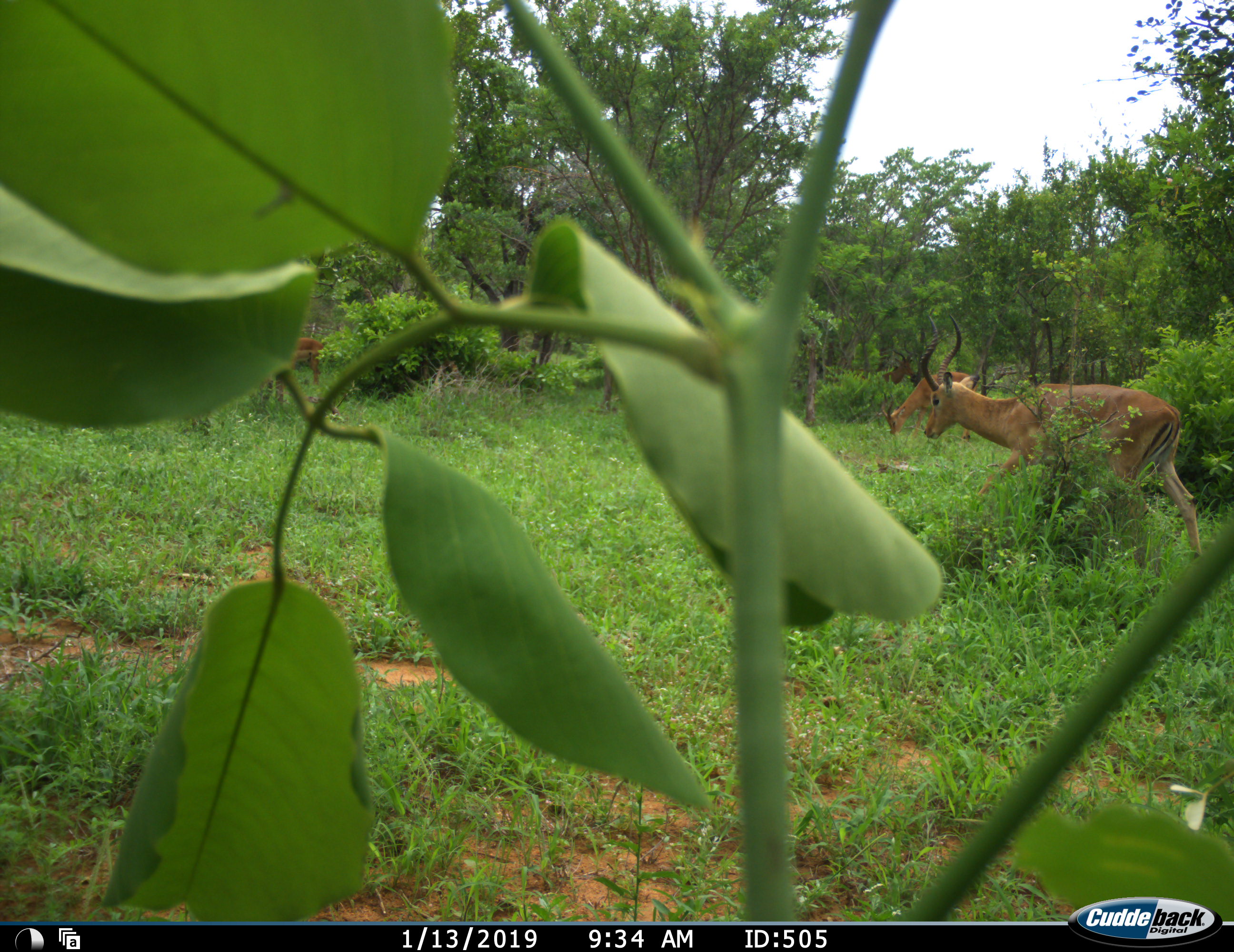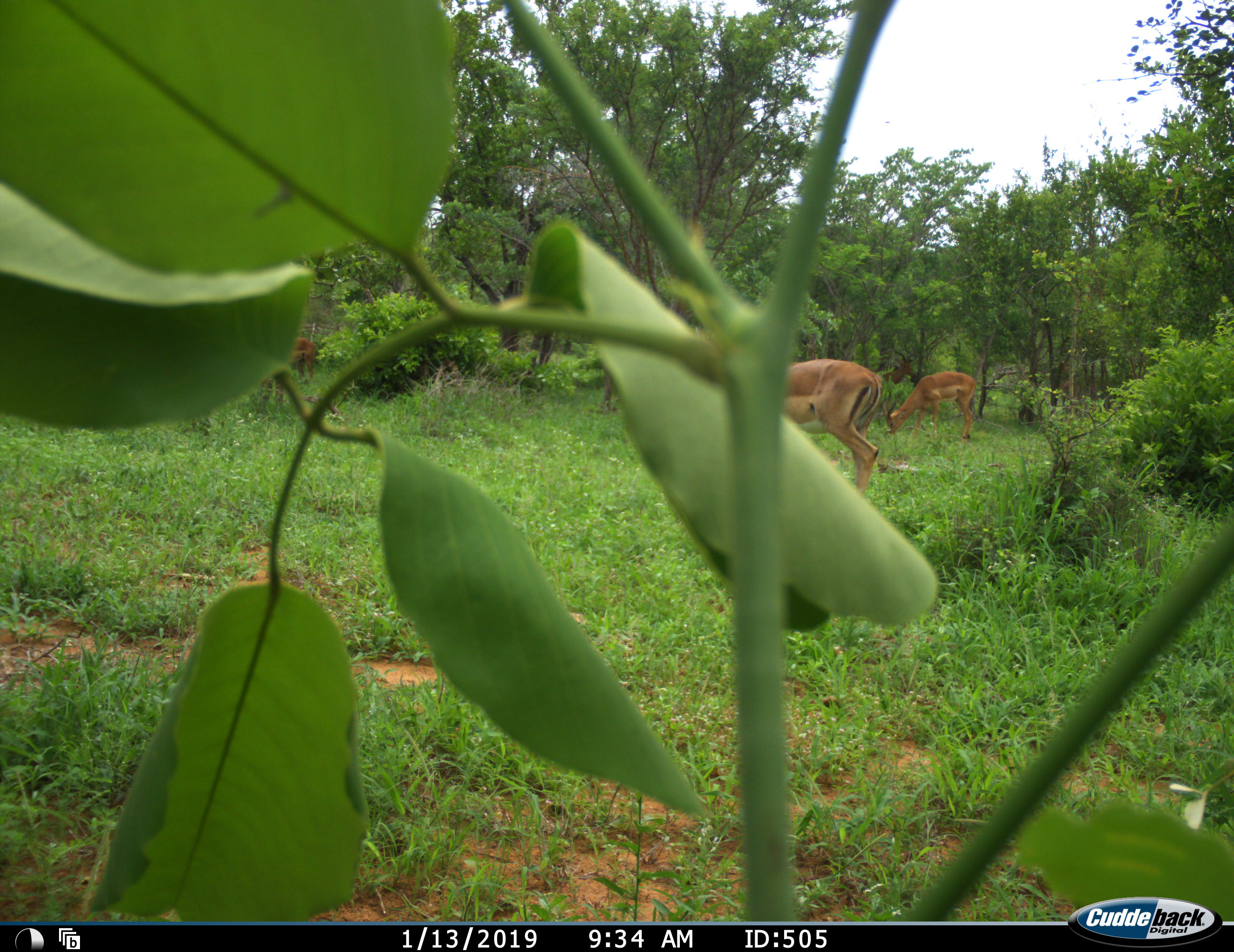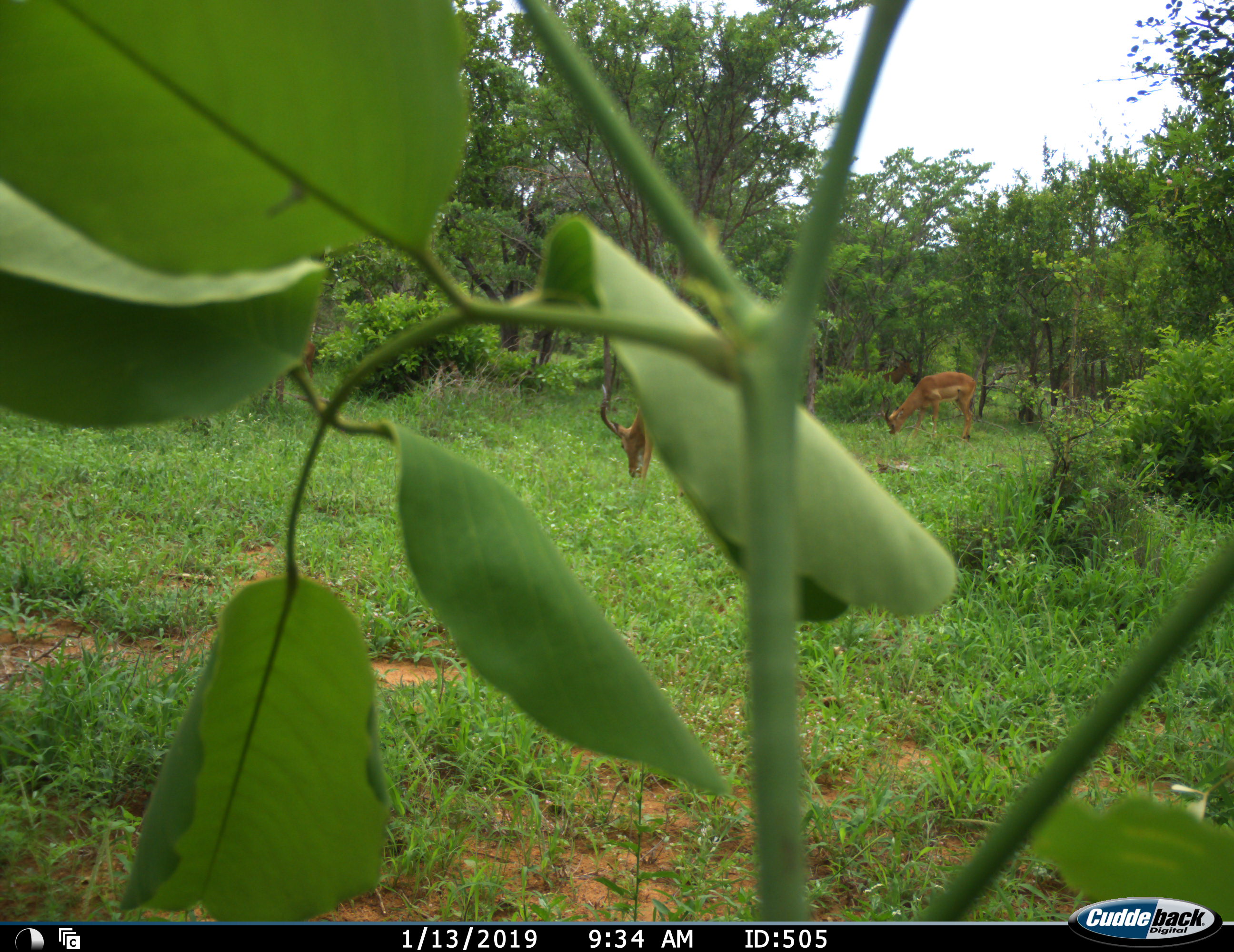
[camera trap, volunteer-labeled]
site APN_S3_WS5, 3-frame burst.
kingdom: Animalia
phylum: Chordata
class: Mammalia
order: Artiodactyla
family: Bovidae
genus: Aepyceros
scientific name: Aepyceros melampus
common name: impala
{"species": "impala (Aepyceros melampus)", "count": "4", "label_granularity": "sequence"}